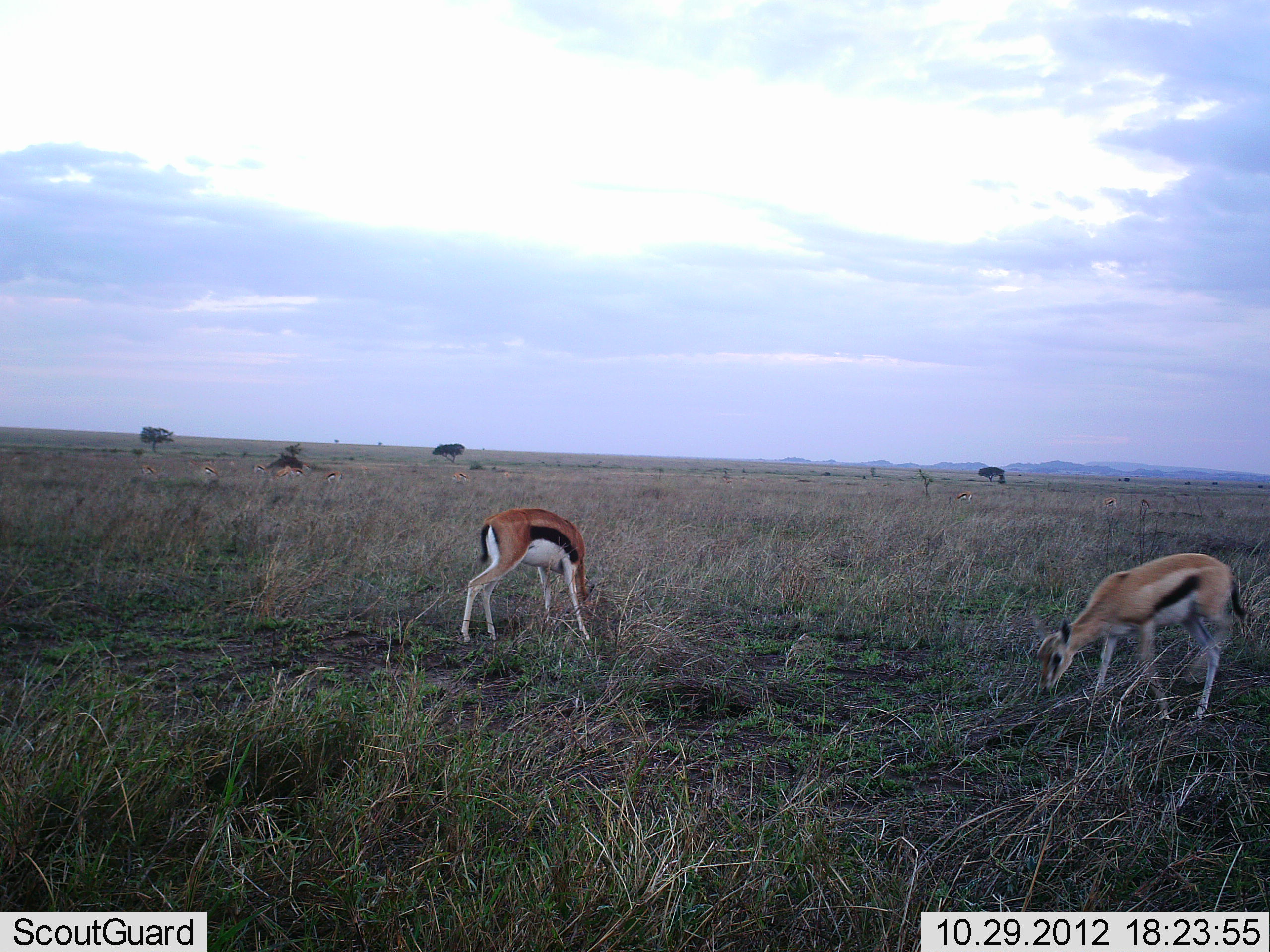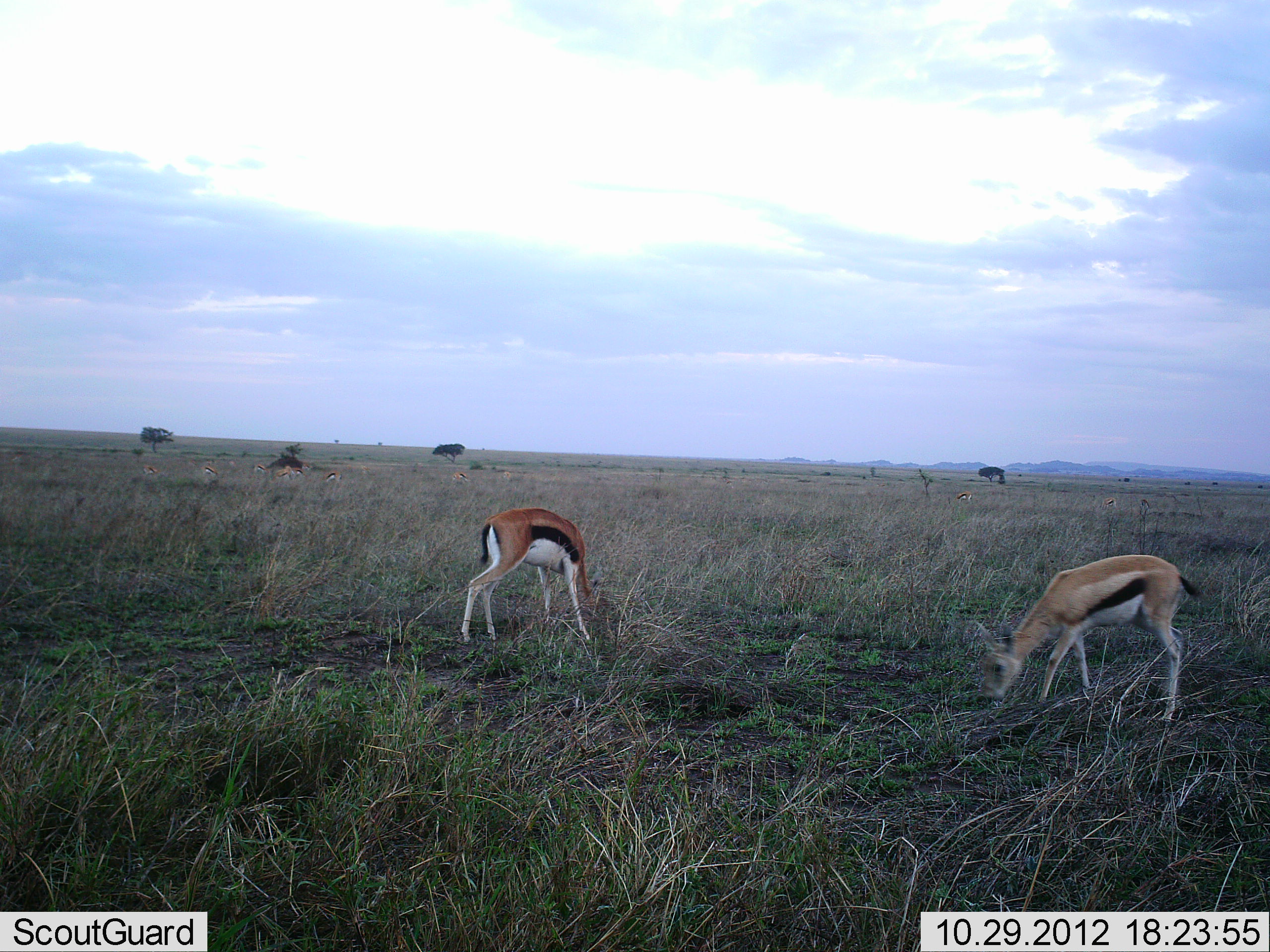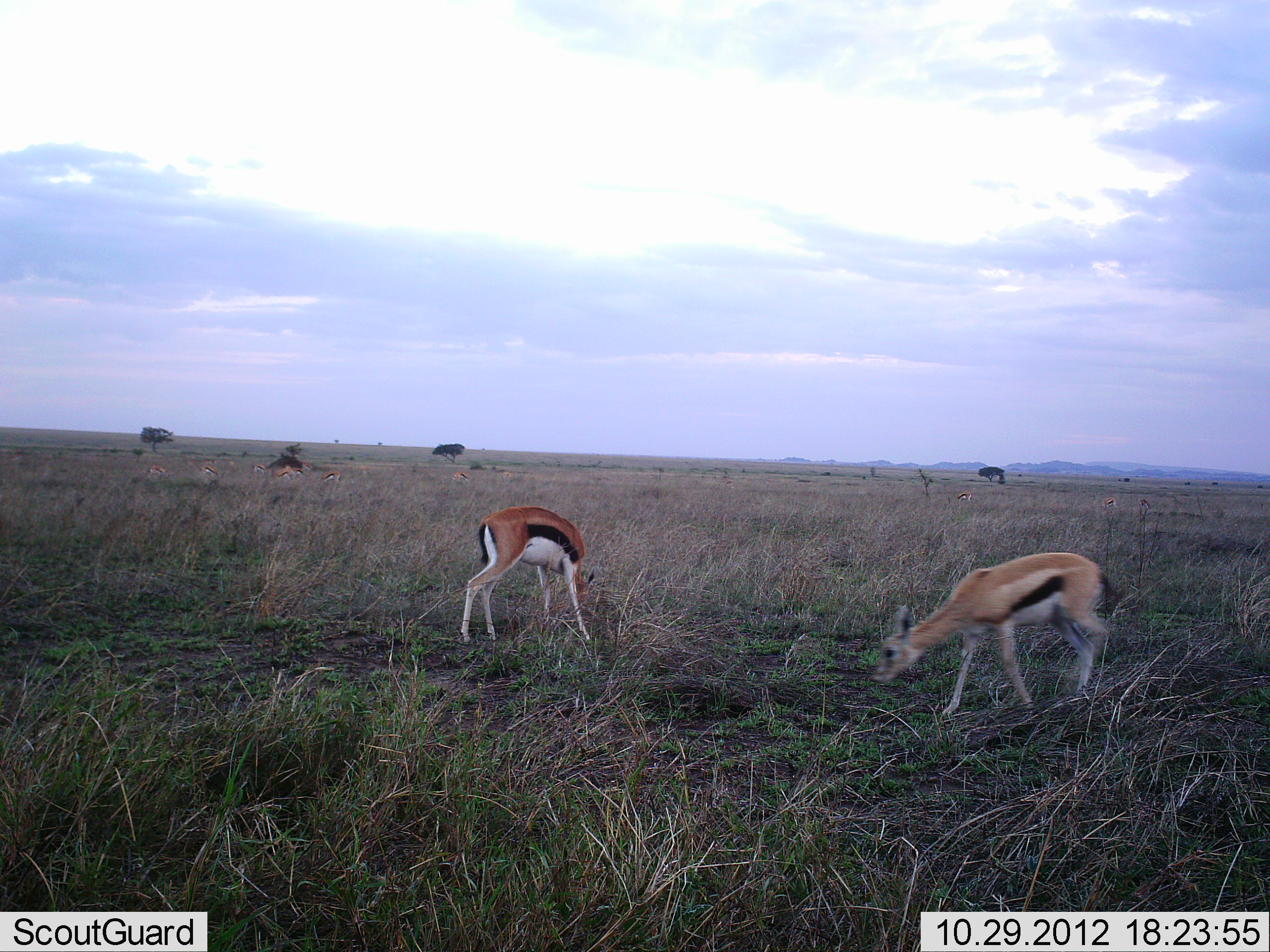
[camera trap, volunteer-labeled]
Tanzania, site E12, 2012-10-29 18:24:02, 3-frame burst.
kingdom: Animalia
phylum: Chordata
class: Mammalia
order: Artiodactyla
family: Bovidae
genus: Eudorcas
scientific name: Eudorcas thomsonii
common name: thomson's gazelle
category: gazellethomsons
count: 3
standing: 10%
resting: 0%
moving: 40%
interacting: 0%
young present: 0%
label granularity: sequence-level